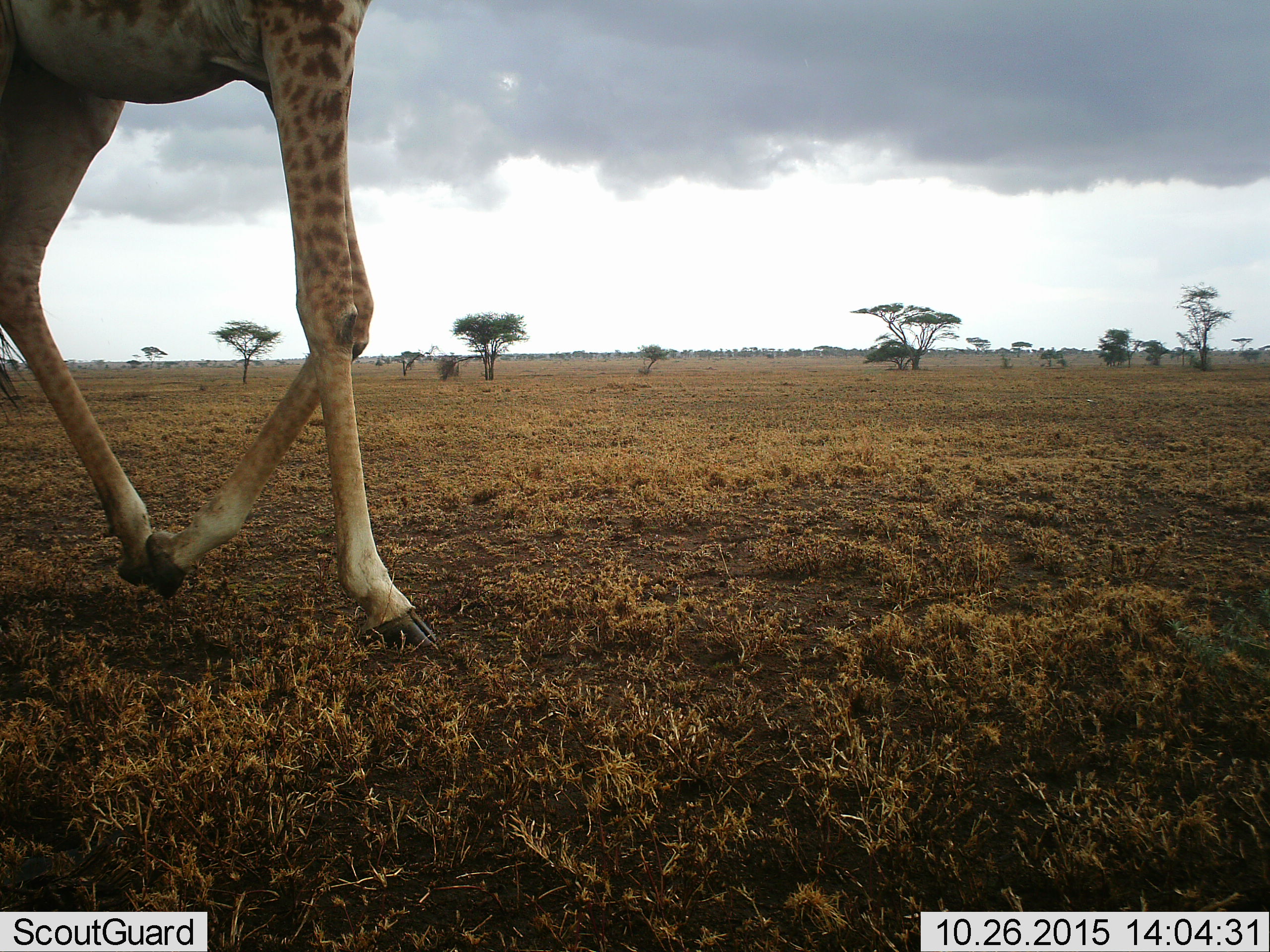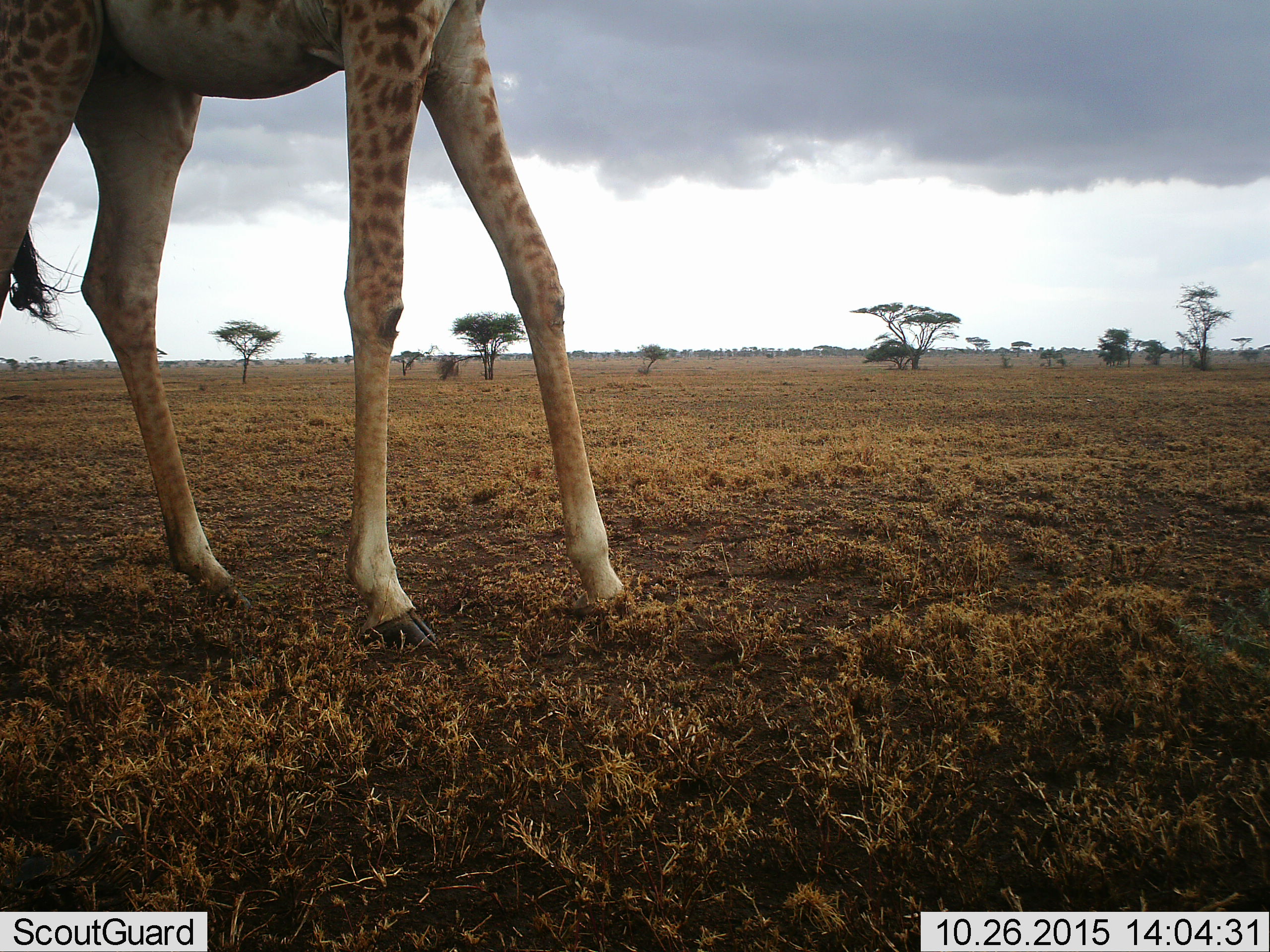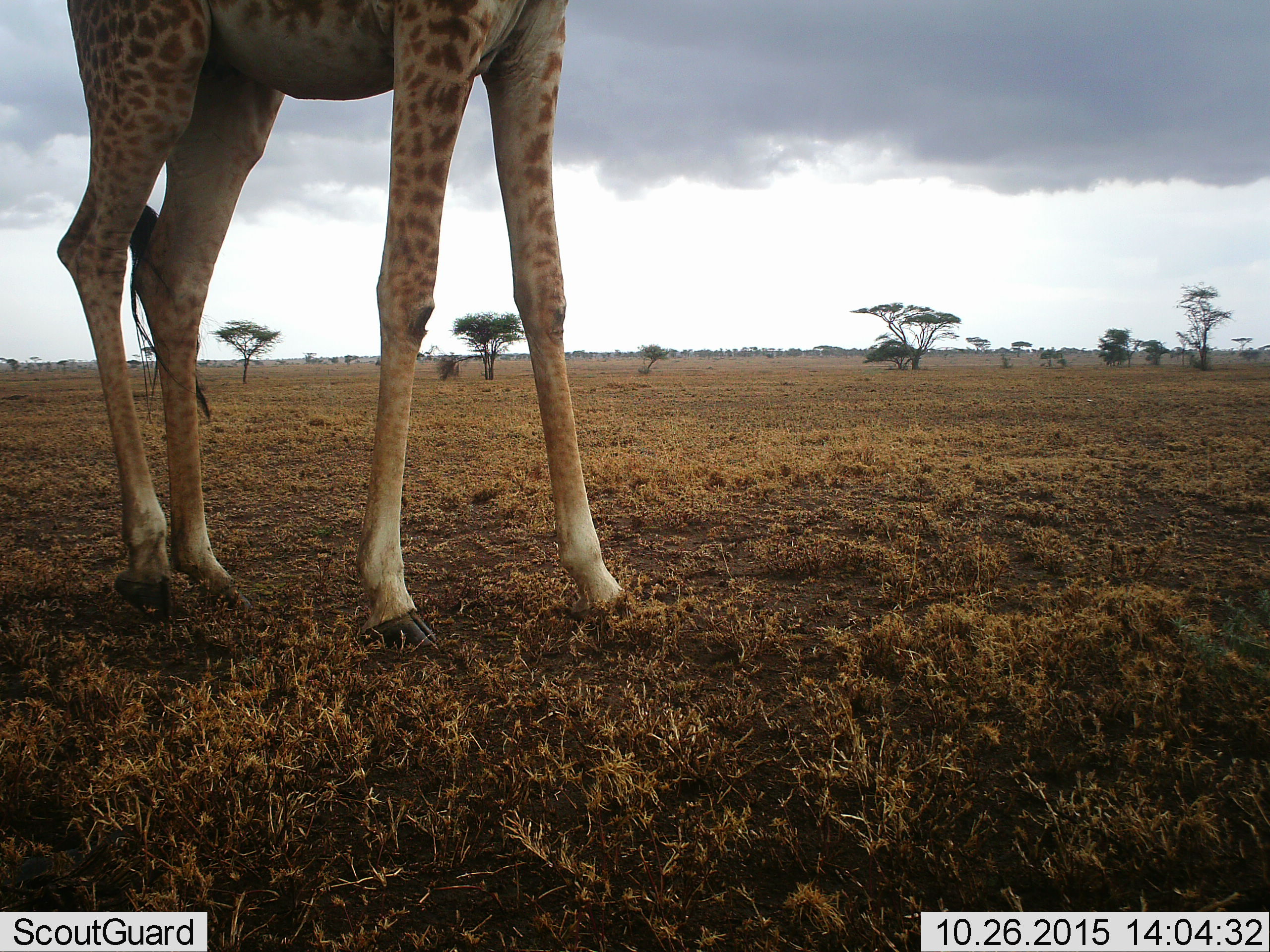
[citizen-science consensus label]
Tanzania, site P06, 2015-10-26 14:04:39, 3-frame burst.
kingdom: Animalia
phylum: Chordata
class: Mammalia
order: Artiodactyla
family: Giraffidae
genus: Giraffa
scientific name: Giraffa camelopardalis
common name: giraffe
Giraffe (Giraffa camelopardalis), count 1. Behavior (volunteer vote fractions): standing 14%, resting 0%, moving 86%, interacting 0%. Young present (vote fraction): 0%. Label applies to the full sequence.